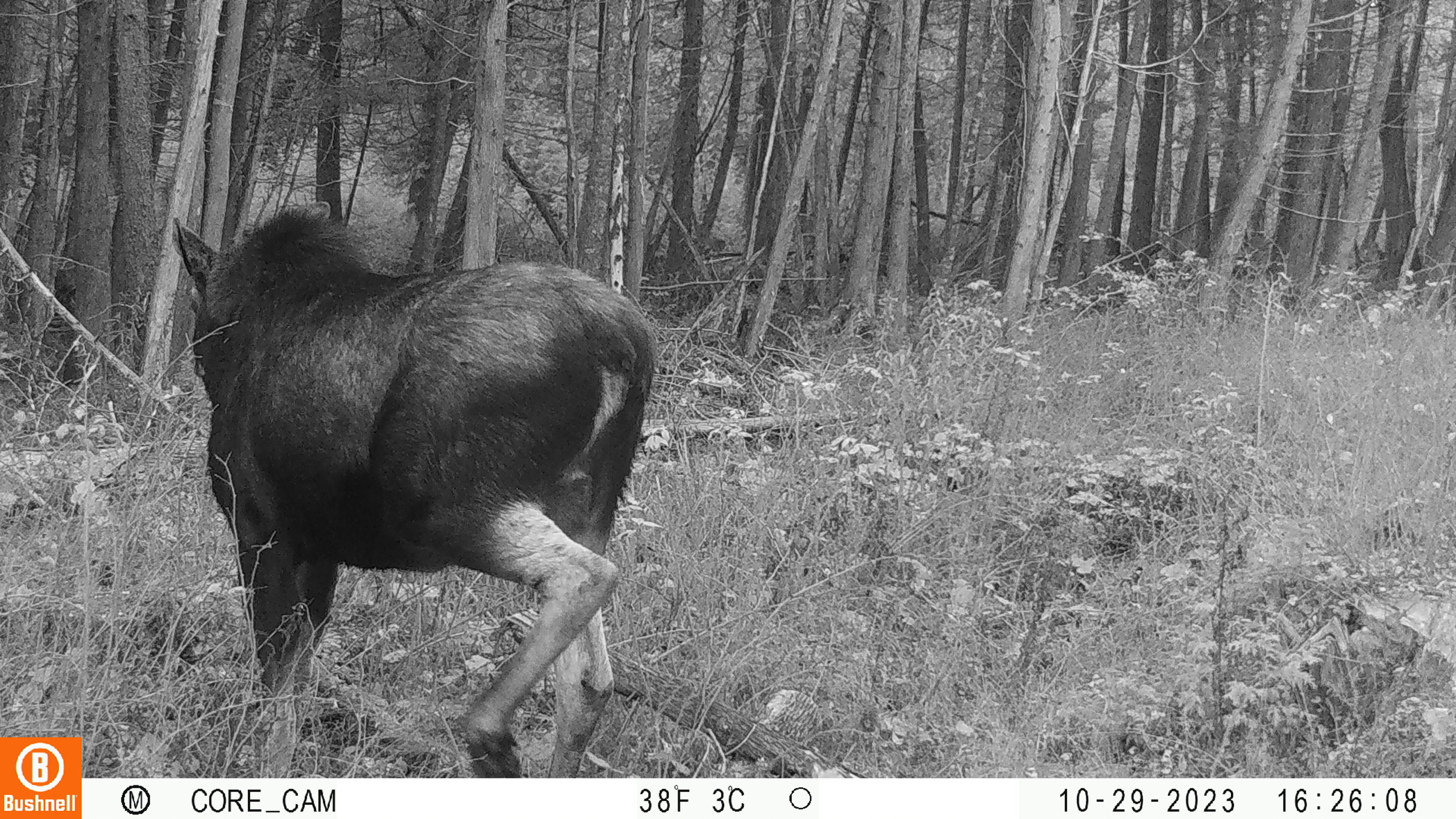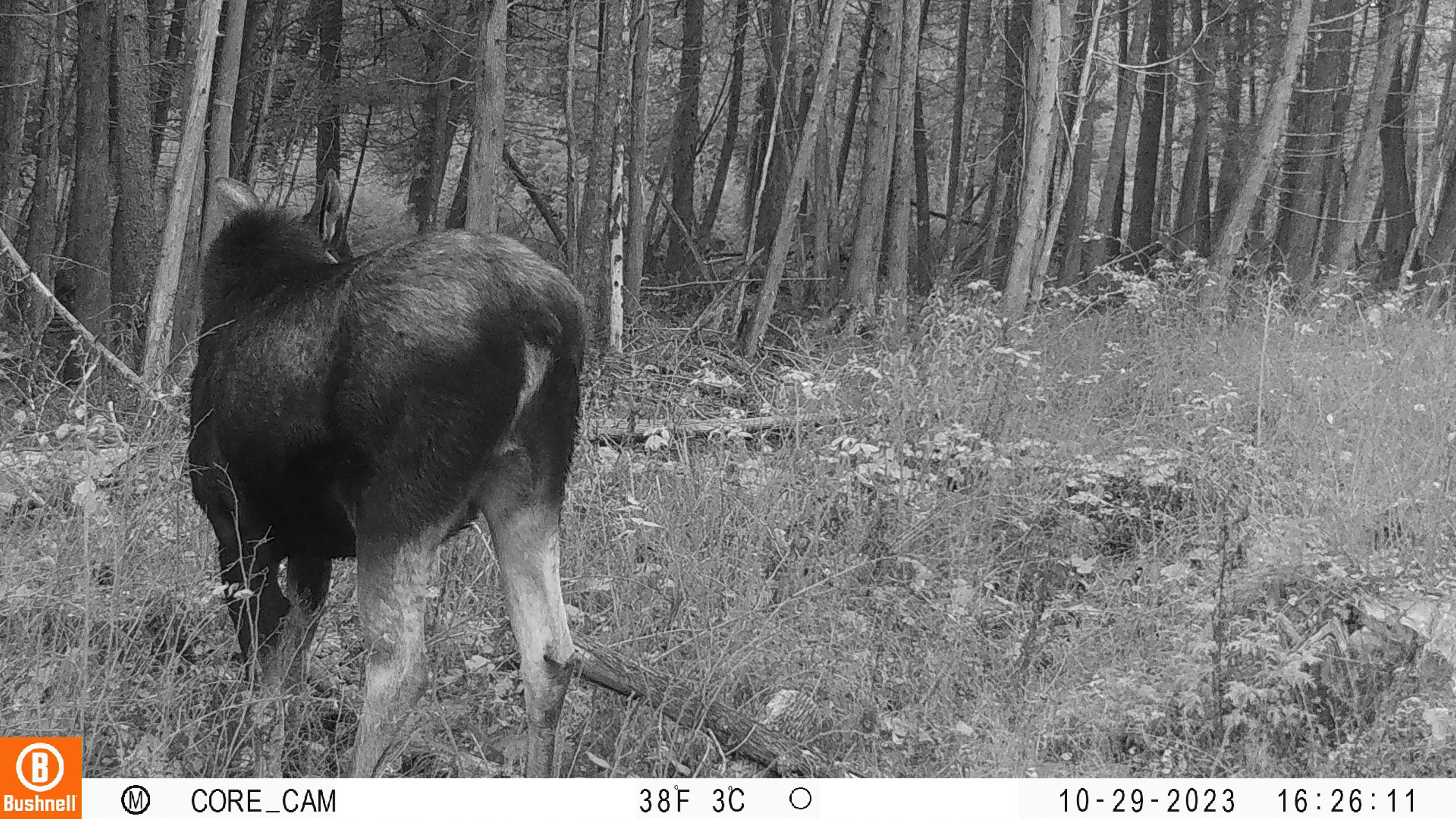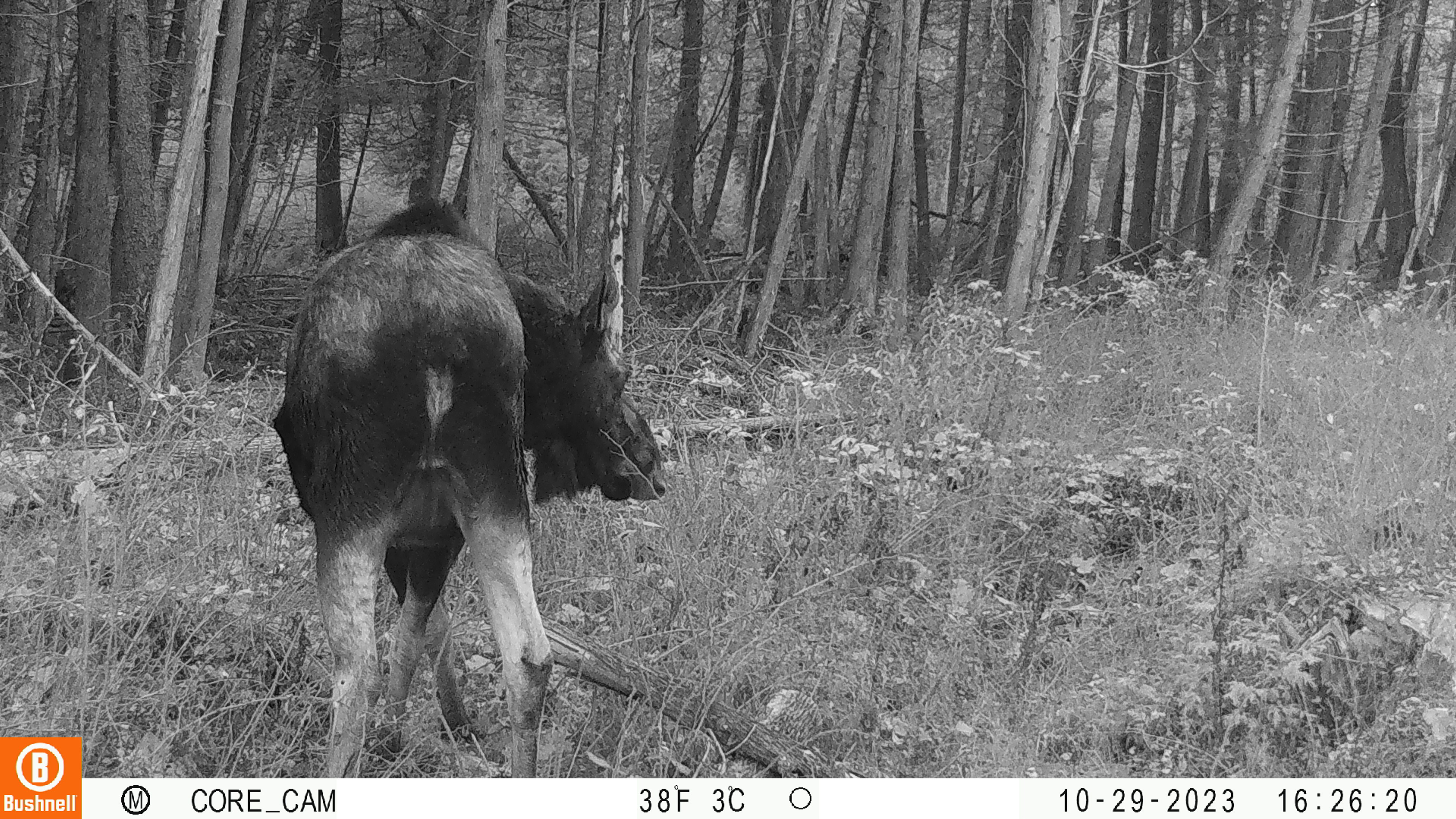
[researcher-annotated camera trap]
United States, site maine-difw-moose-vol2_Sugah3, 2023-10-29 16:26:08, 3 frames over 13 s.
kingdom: Animalia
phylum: Chordata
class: Mammalia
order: Artiodactyla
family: Cervidae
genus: Alces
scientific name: Alces alces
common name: moose